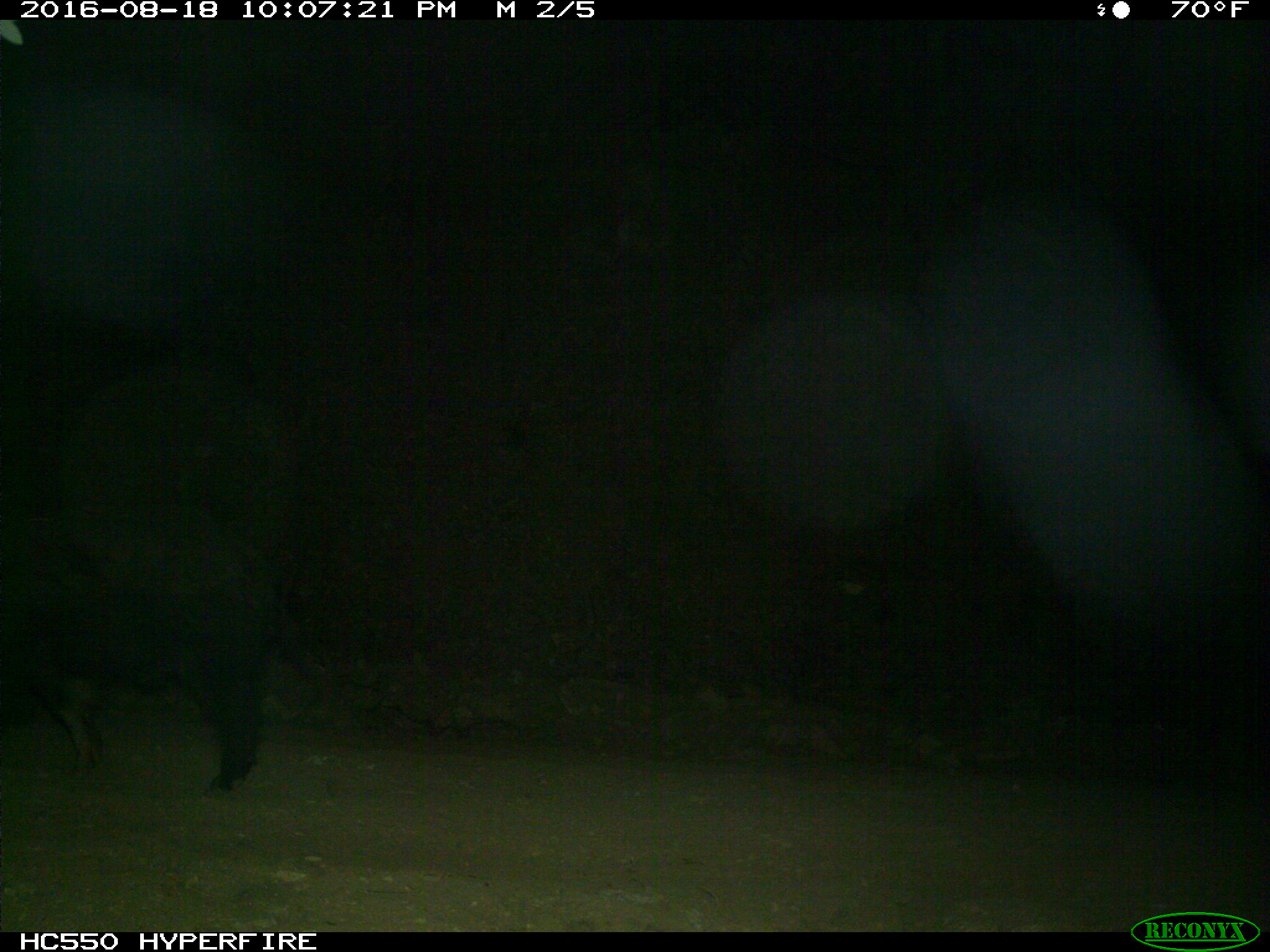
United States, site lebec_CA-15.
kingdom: Animalia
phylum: Chordata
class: Mammalia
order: Artiodactyla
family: Suidae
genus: Sus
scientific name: Sus scrofa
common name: wild boar